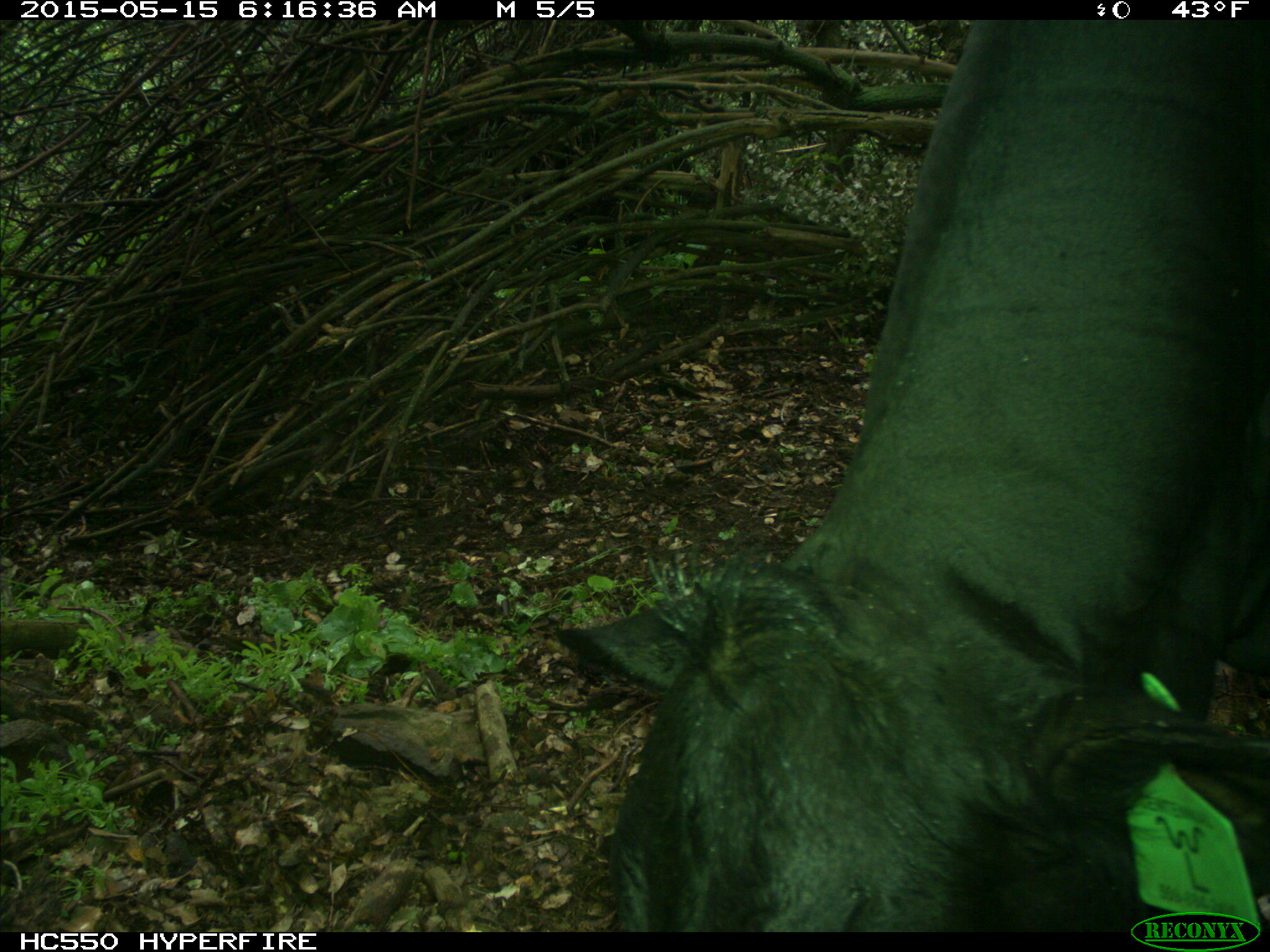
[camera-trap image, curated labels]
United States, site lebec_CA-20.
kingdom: Animalia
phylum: Chordata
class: Mammalia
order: Artiodactyla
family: Bovidae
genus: Bos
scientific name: Bos taurus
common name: domestic cow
Bos taurus (domestic cow).